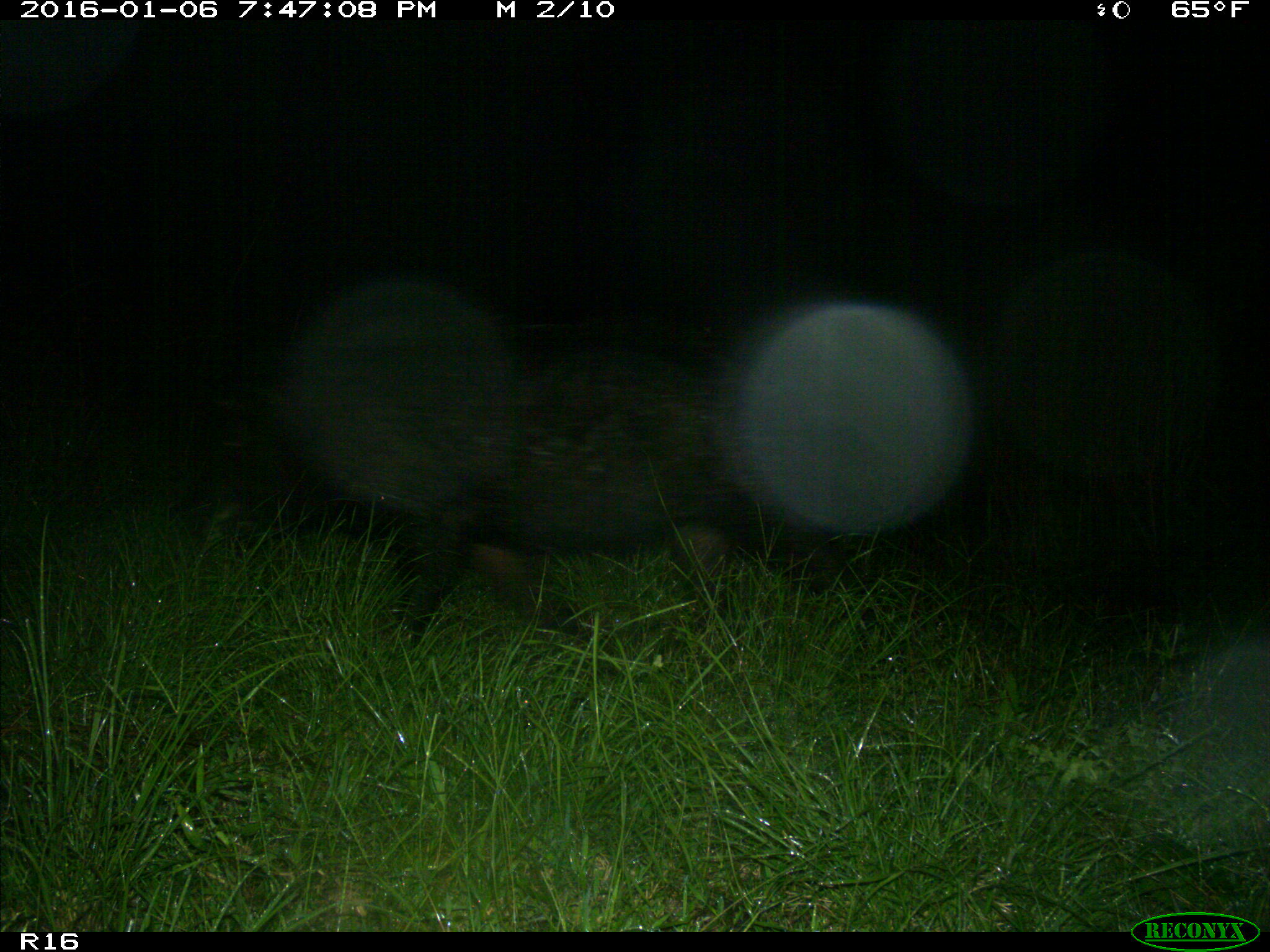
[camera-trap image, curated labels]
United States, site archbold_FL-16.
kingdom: Animalia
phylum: Chordata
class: Mammalia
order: Artiodactyla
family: Suidae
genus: Sus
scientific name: Sus scrofa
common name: wild boar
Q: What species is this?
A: Sus scrofa (wild boar).